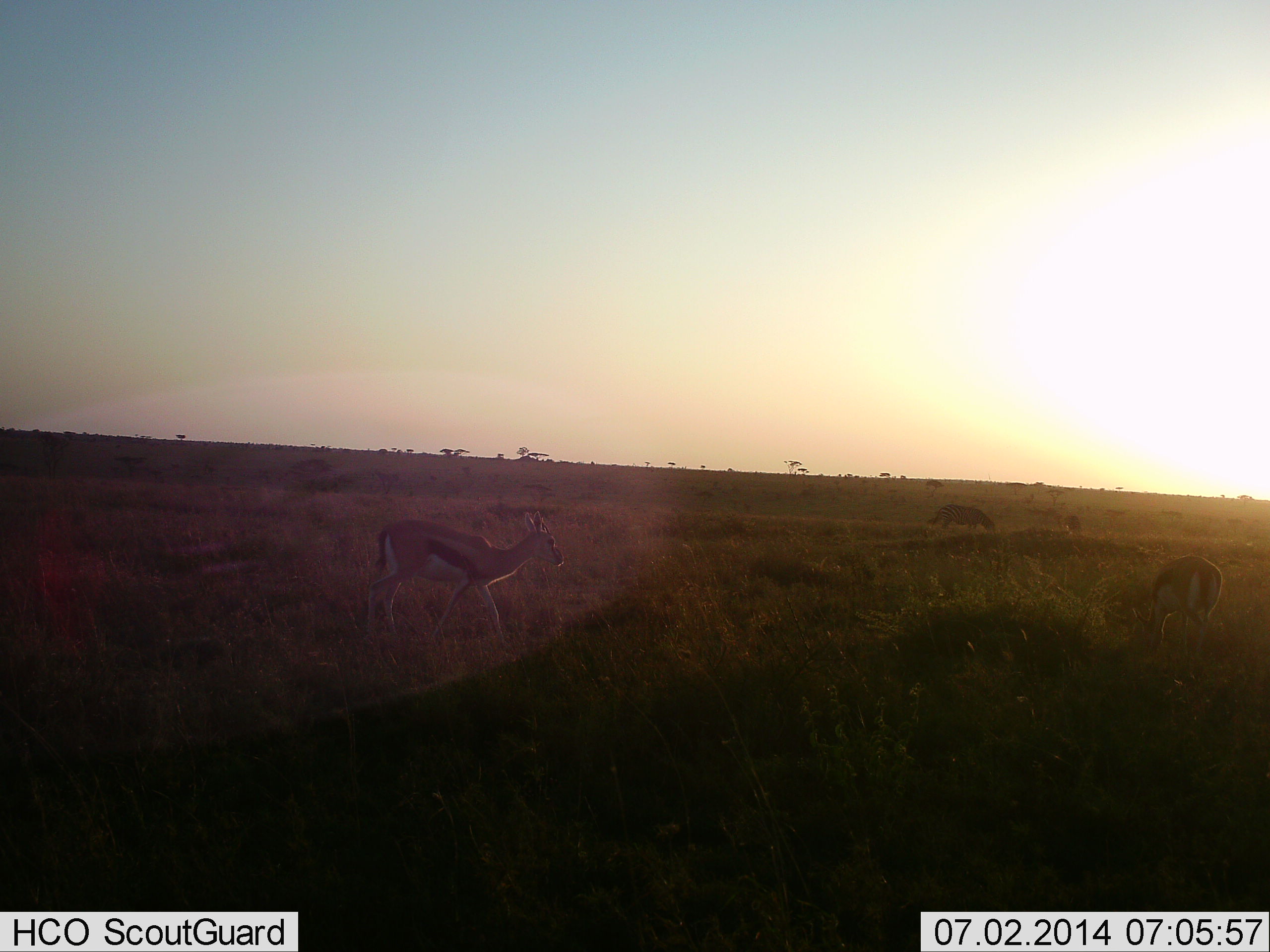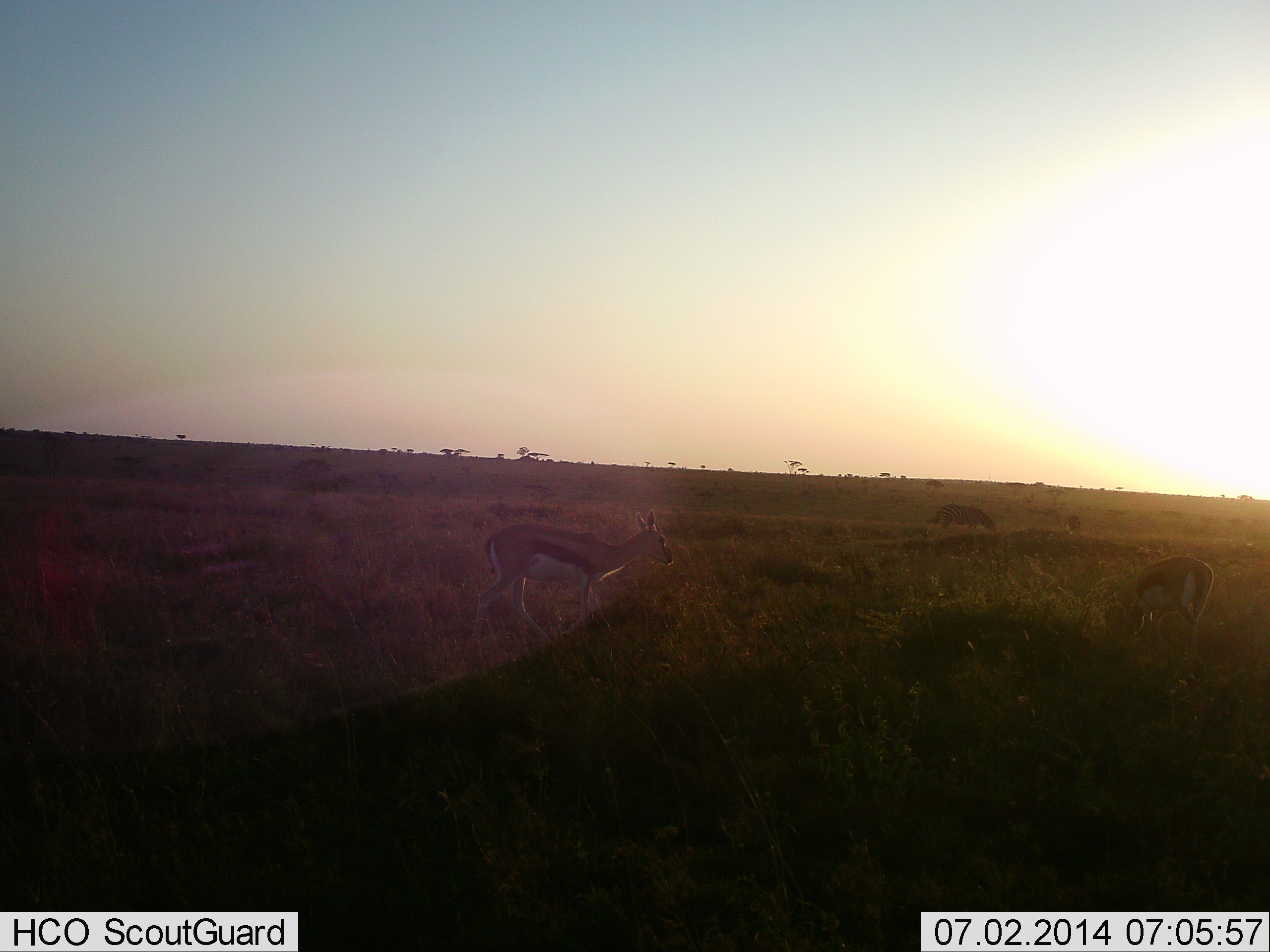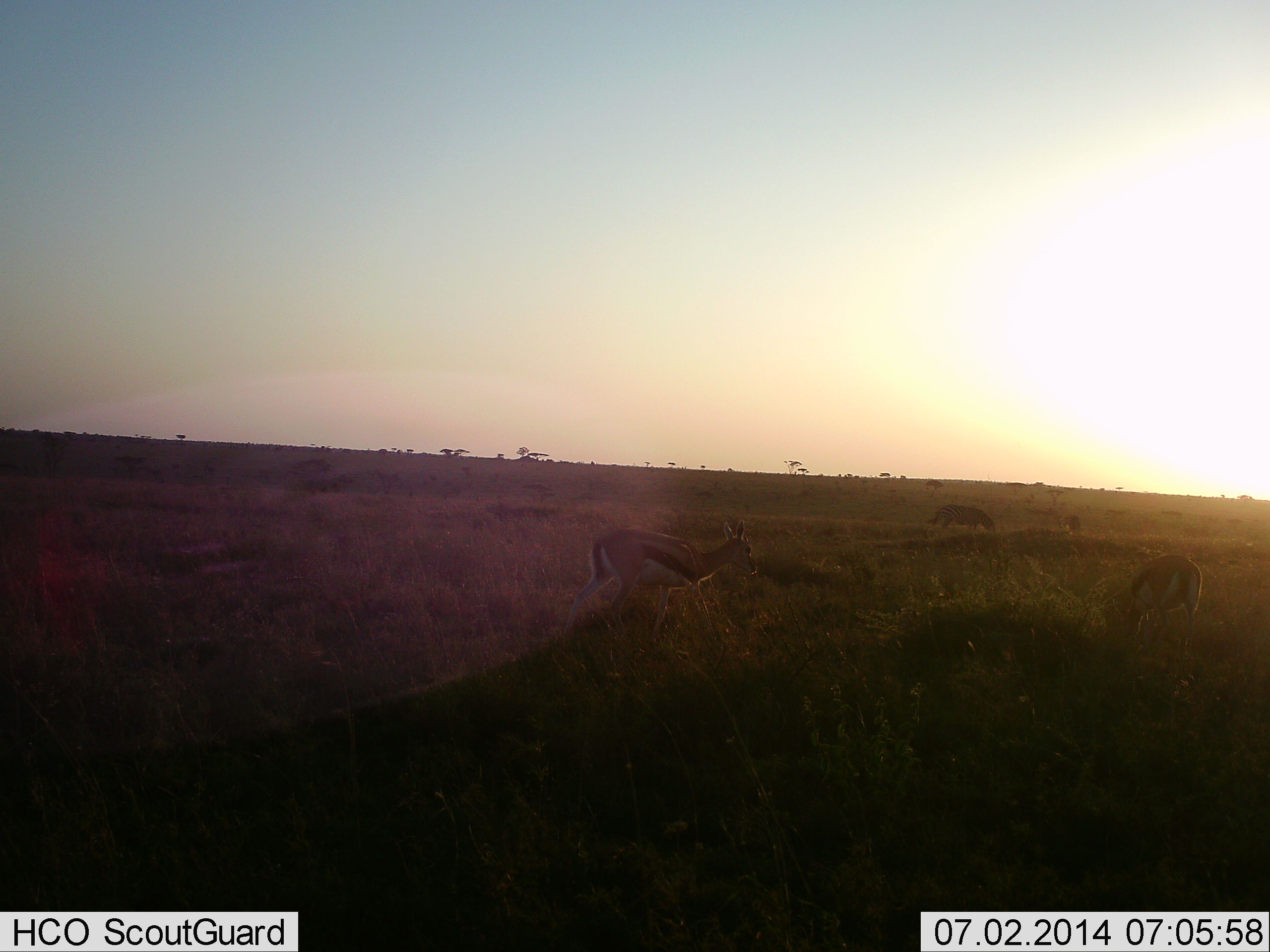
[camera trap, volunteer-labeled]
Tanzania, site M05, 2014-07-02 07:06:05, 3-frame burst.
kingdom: Animalia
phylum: Chordata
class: Mammalia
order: Artiodactyla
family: Bovidae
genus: Eudorcas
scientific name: Eudorcas thomsonii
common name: thomson's gazelle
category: gazellethomsons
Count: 3.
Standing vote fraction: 33%.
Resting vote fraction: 8%.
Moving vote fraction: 83%.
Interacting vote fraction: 8%.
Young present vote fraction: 0%.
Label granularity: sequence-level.